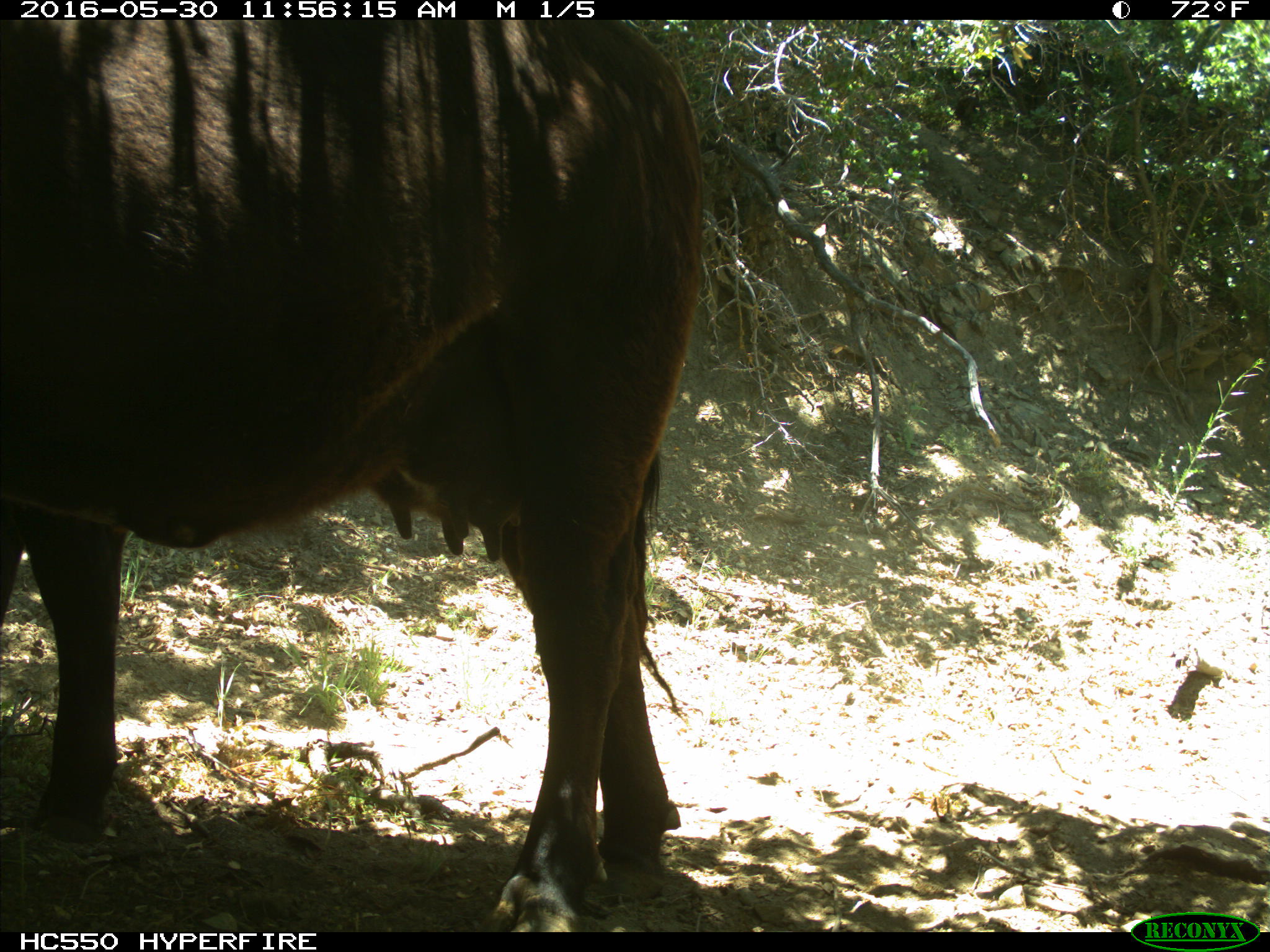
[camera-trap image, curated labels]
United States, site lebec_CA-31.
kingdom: Animalia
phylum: Chordata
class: Mammalia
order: Artiodactyla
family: Bovidae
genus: Bos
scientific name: Bos taurus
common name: domestic cow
Bos taurus (domestic cow).